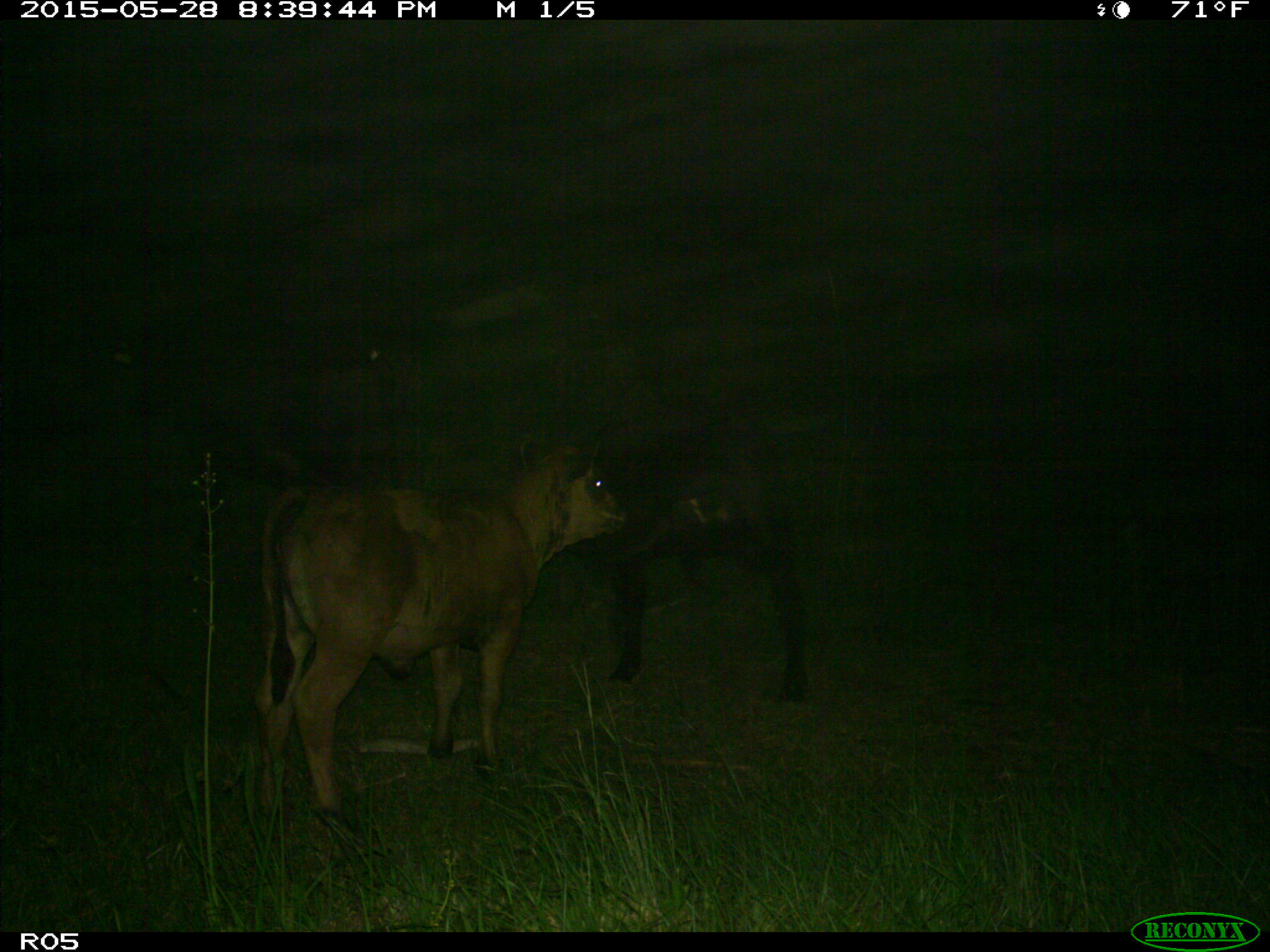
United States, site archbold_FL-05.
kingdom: Animalia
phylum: Chordata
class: Mammalia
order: Artiodactyla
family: Bovidae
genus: Bos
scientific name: Bos taurus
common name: domestic cow